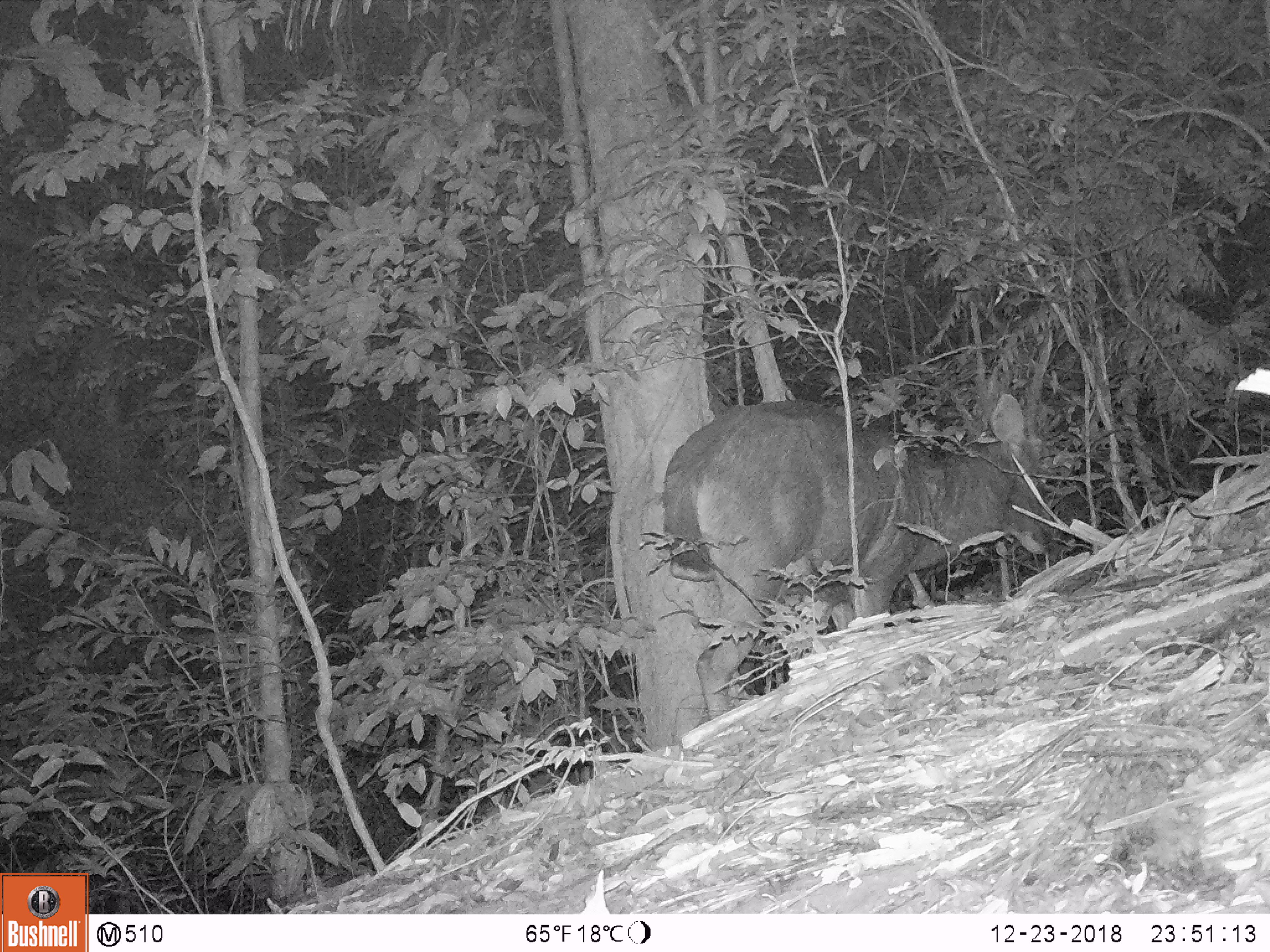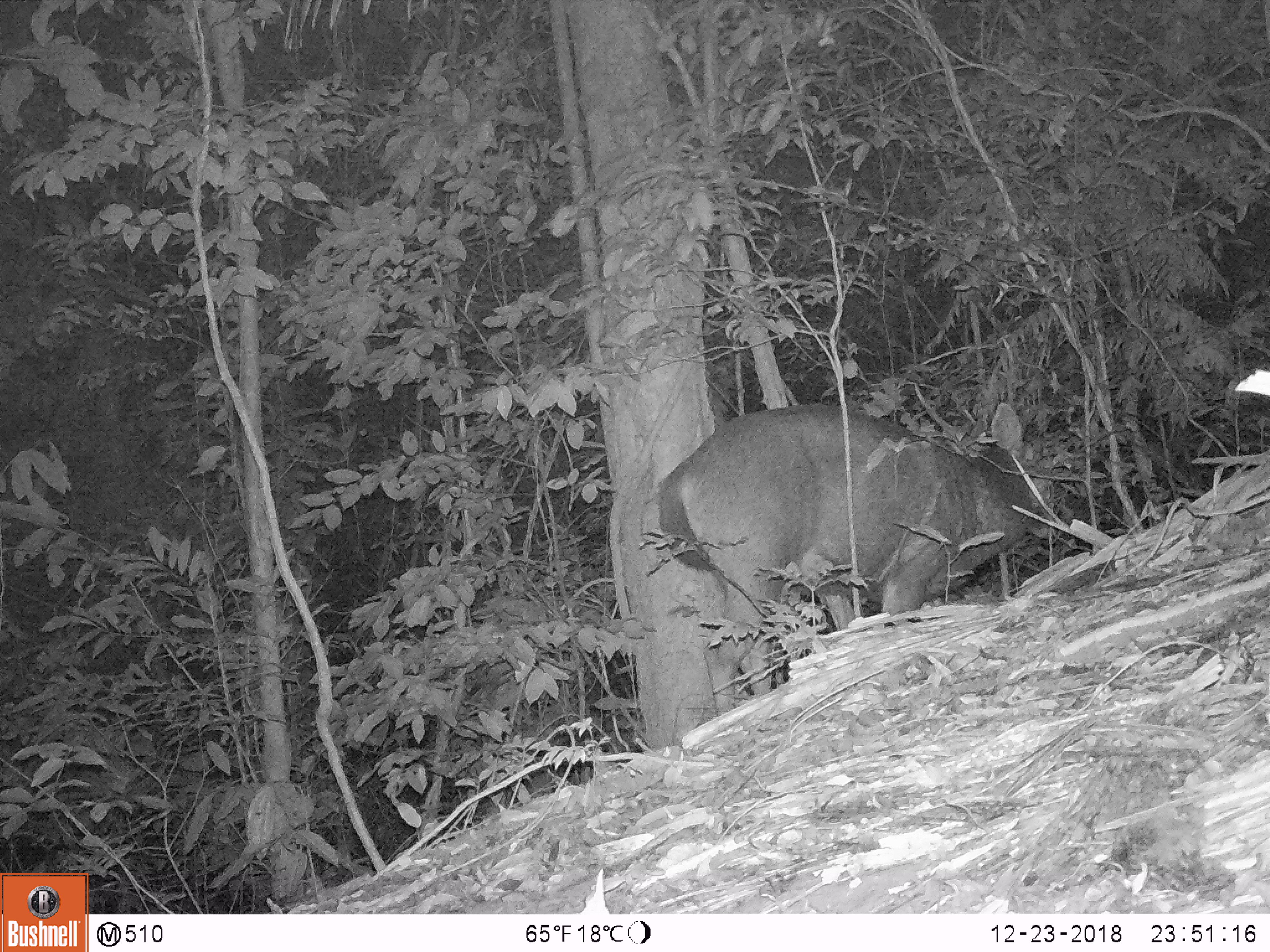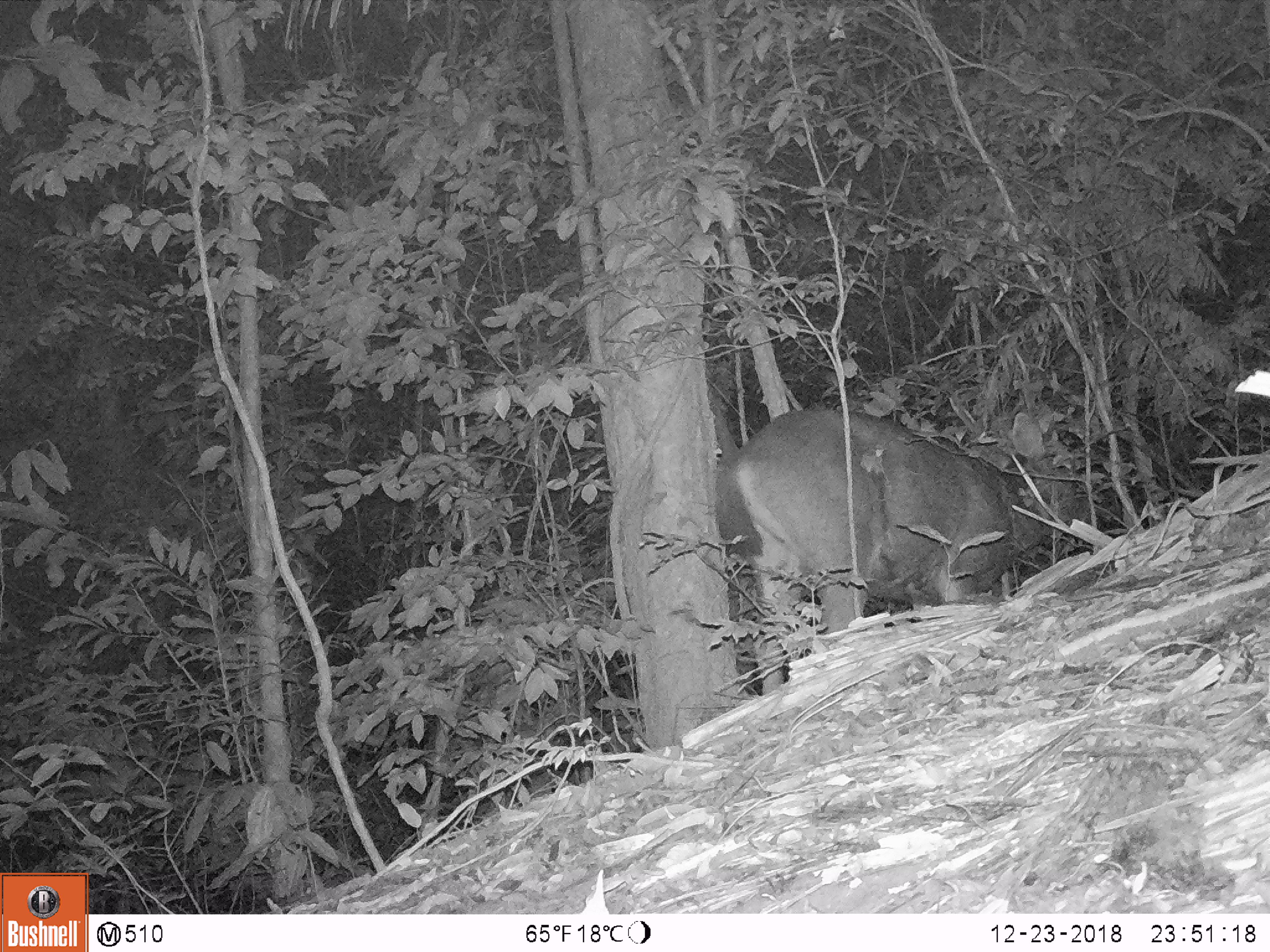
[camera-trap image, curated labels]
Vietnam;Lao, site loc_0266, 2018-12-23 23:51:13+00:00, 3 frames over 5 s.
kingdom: Animalia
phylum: Chordata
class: Mammalia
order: Artiodactyla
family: Cervidae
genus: Rusa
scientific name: Rusa unicolor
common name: sambar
Sambar (Rusa unicolor). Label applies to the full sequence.